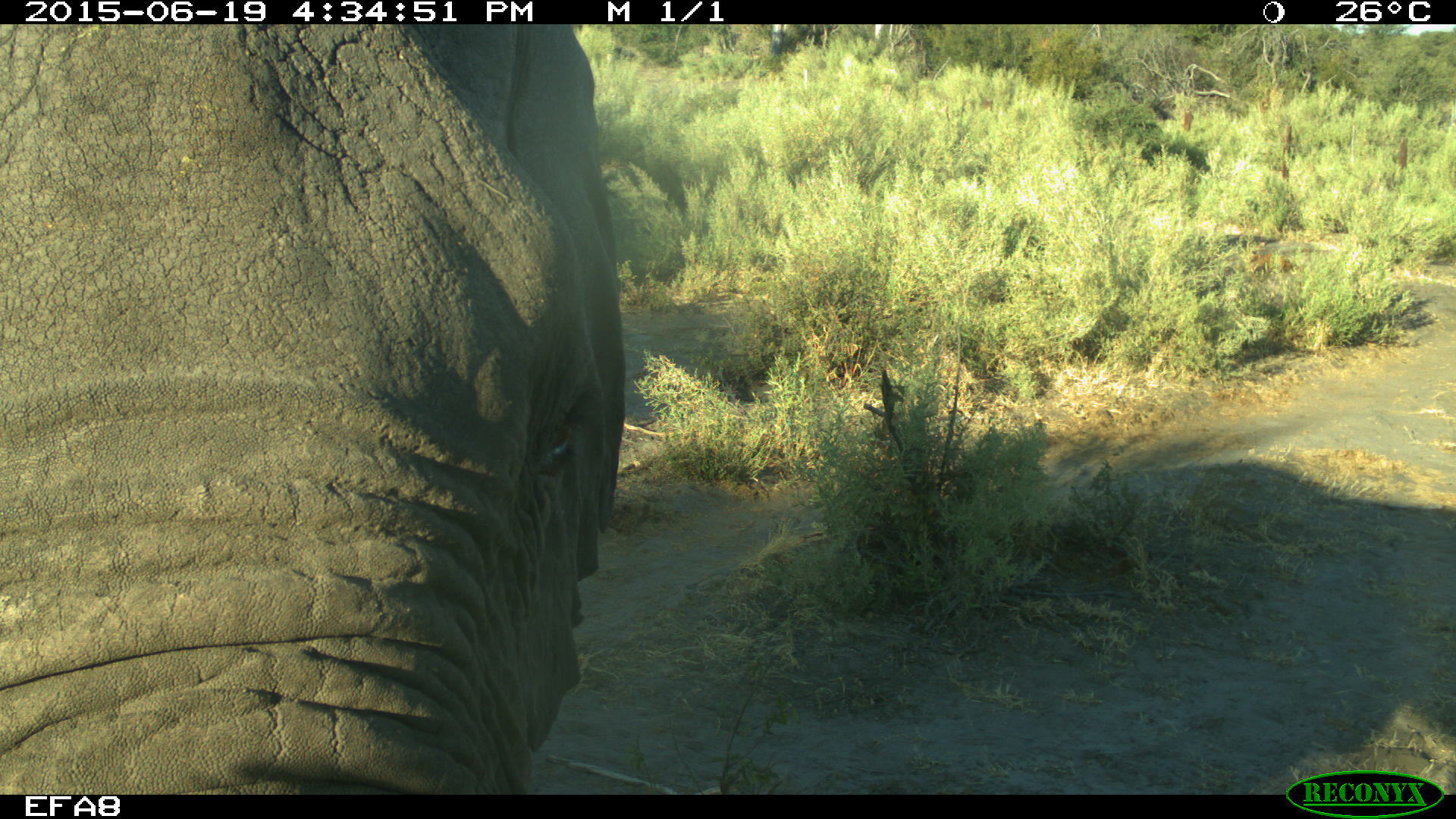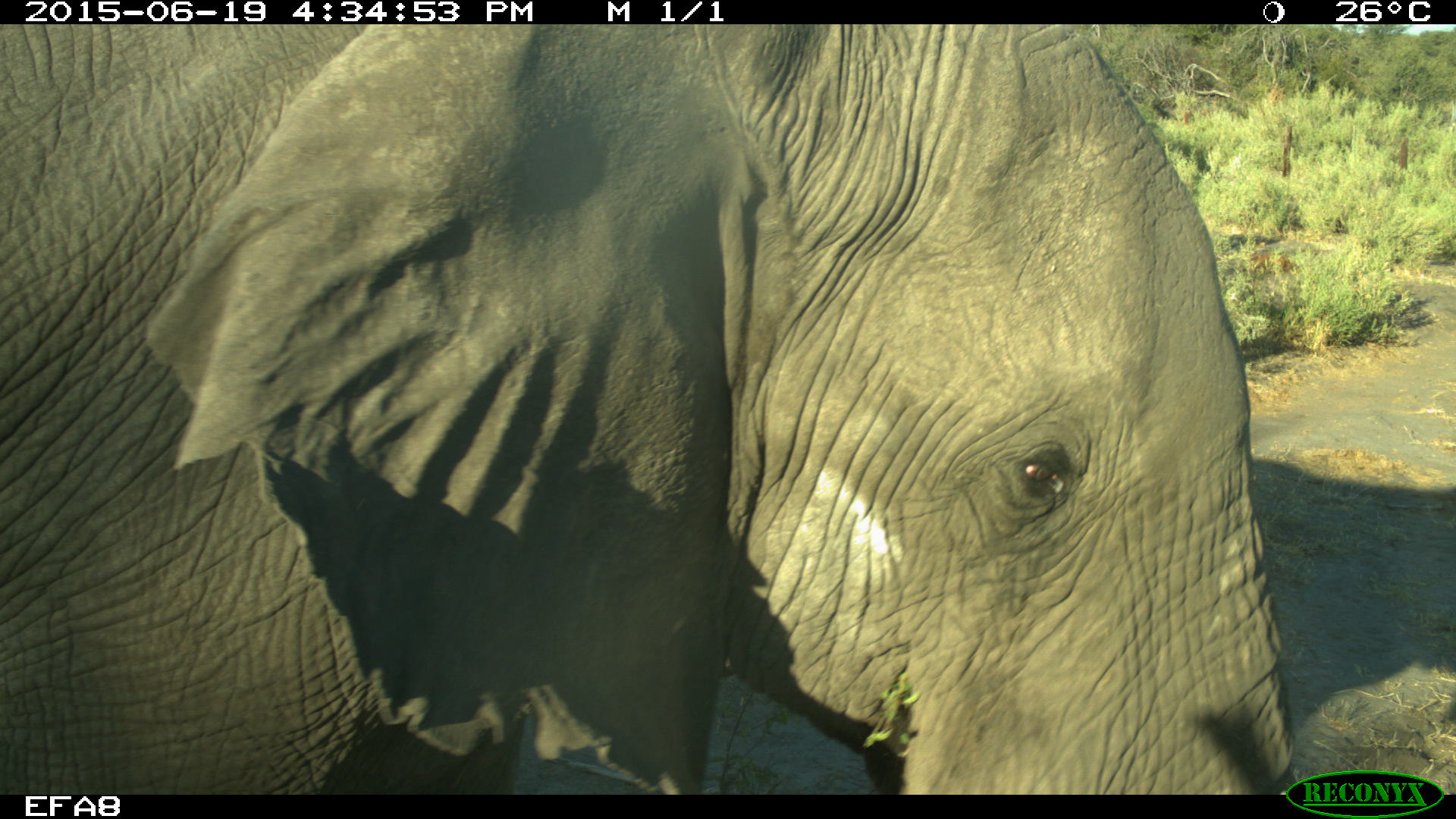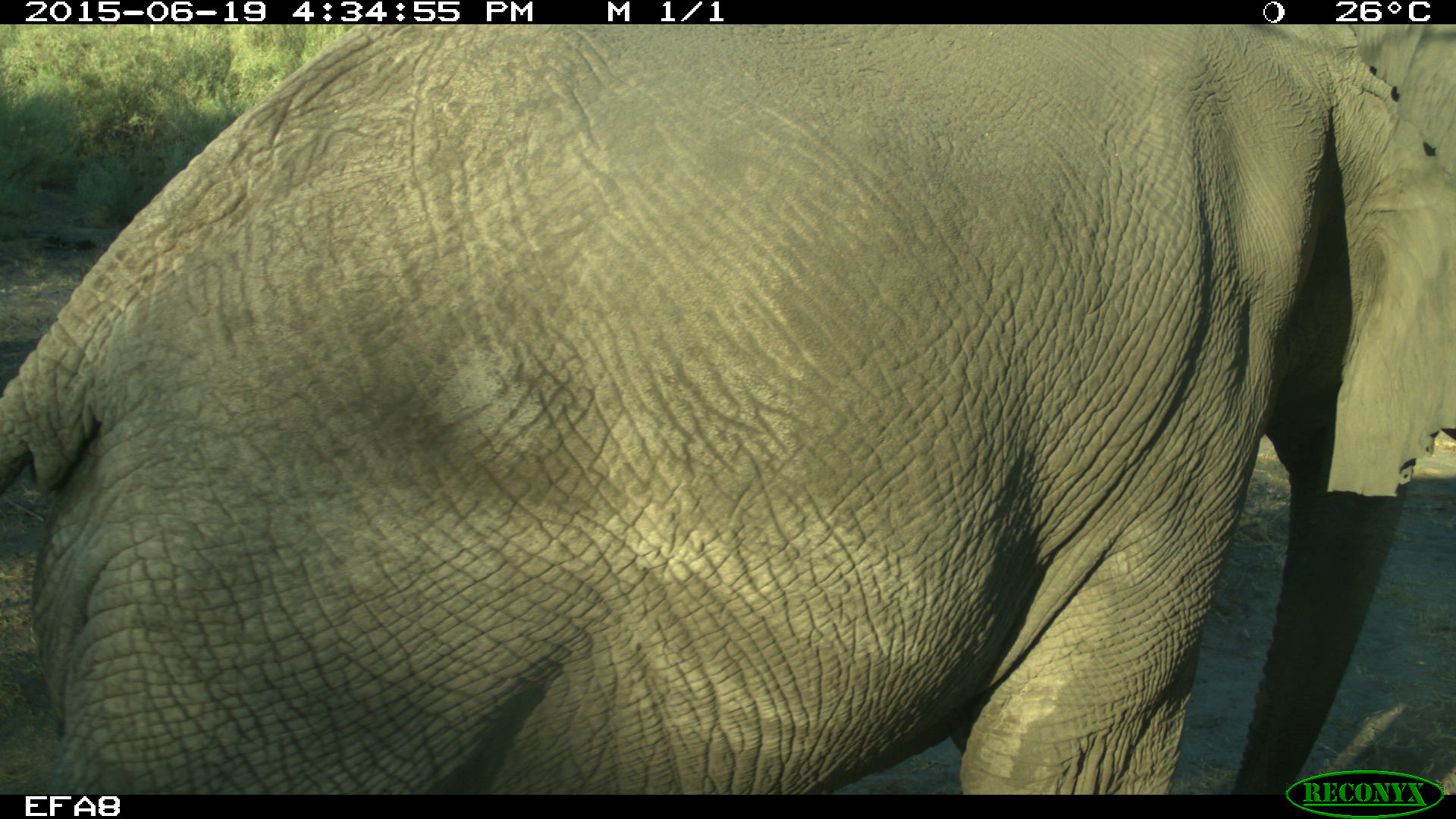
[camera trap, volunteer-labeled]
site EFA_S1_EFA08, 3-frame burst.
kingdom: Animalia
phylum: Chordata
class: Mammalia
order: Proboscidea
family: Elephantidae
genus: Loxodonta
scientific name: Loxodonta africana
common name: african bush elephant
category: elephant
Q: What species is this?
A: Elephant (african bush elephant) (Loxodonta africana).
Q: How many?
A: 1.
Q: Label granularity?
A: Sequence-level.